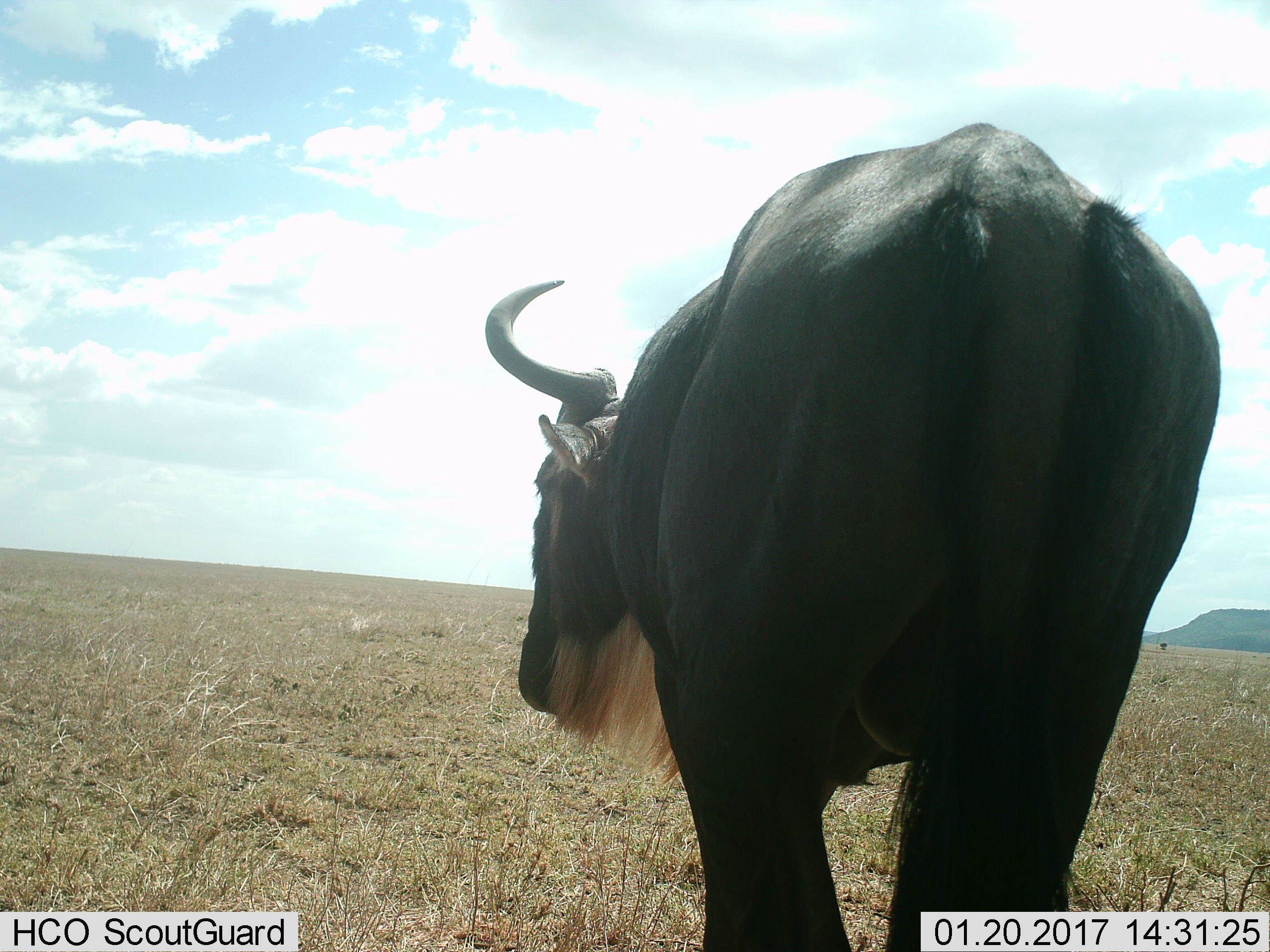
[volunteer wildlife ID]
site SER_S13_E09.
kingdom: Animalia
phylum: Chordata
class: Mammalia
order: Artiodactyla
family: Bovidae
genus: Connochaetes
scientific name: Connochaetes taurinus taurinus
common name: blue wildebeest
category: wildebeestblue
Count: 1.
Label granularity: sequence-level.